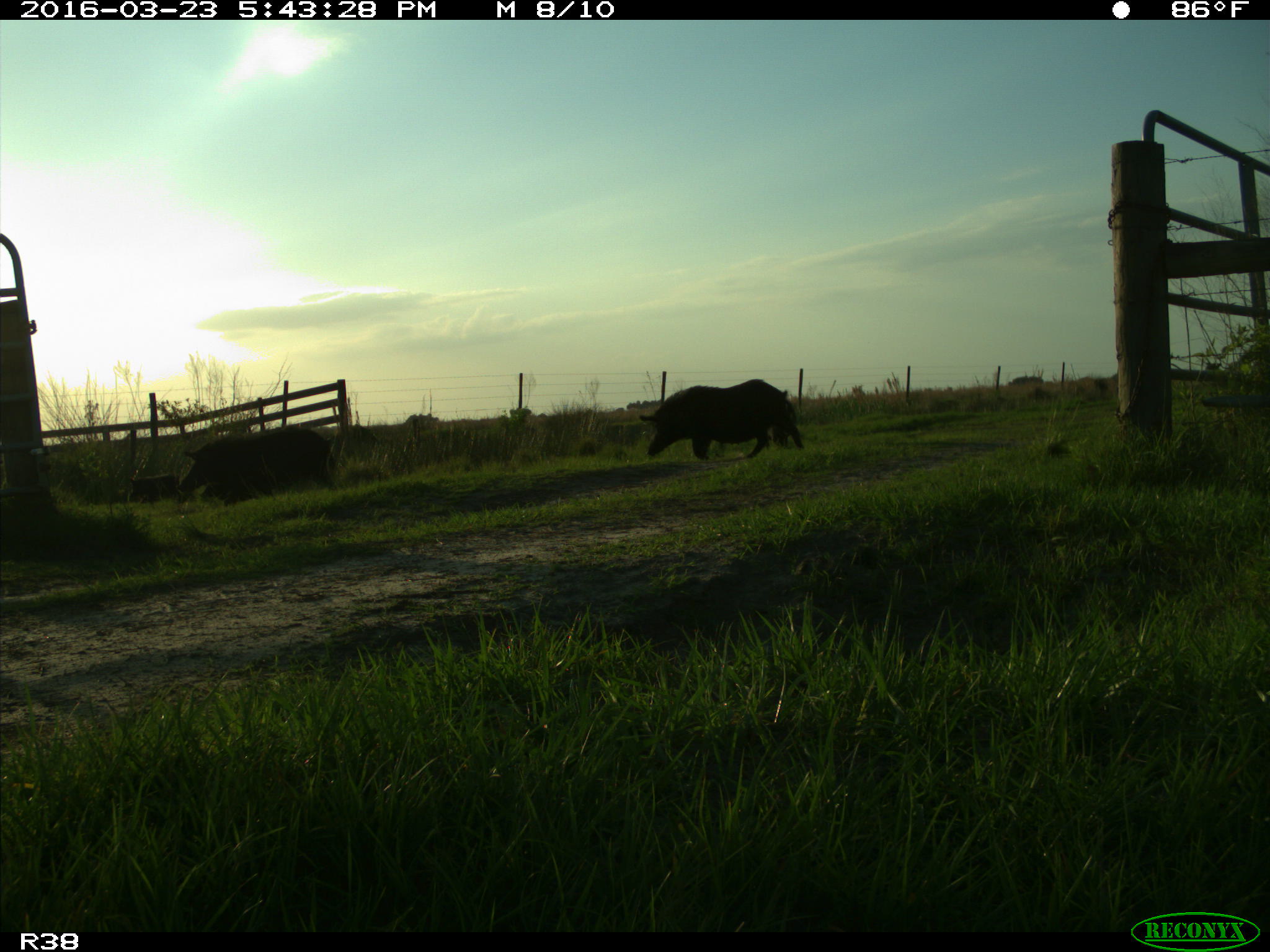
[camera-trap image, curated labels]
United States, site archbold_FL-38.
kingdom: Animalia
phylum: Chordata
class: Mammalia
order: Artiodactyla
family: Suidae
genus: Sus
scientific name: Sus scrofa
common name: wild boar